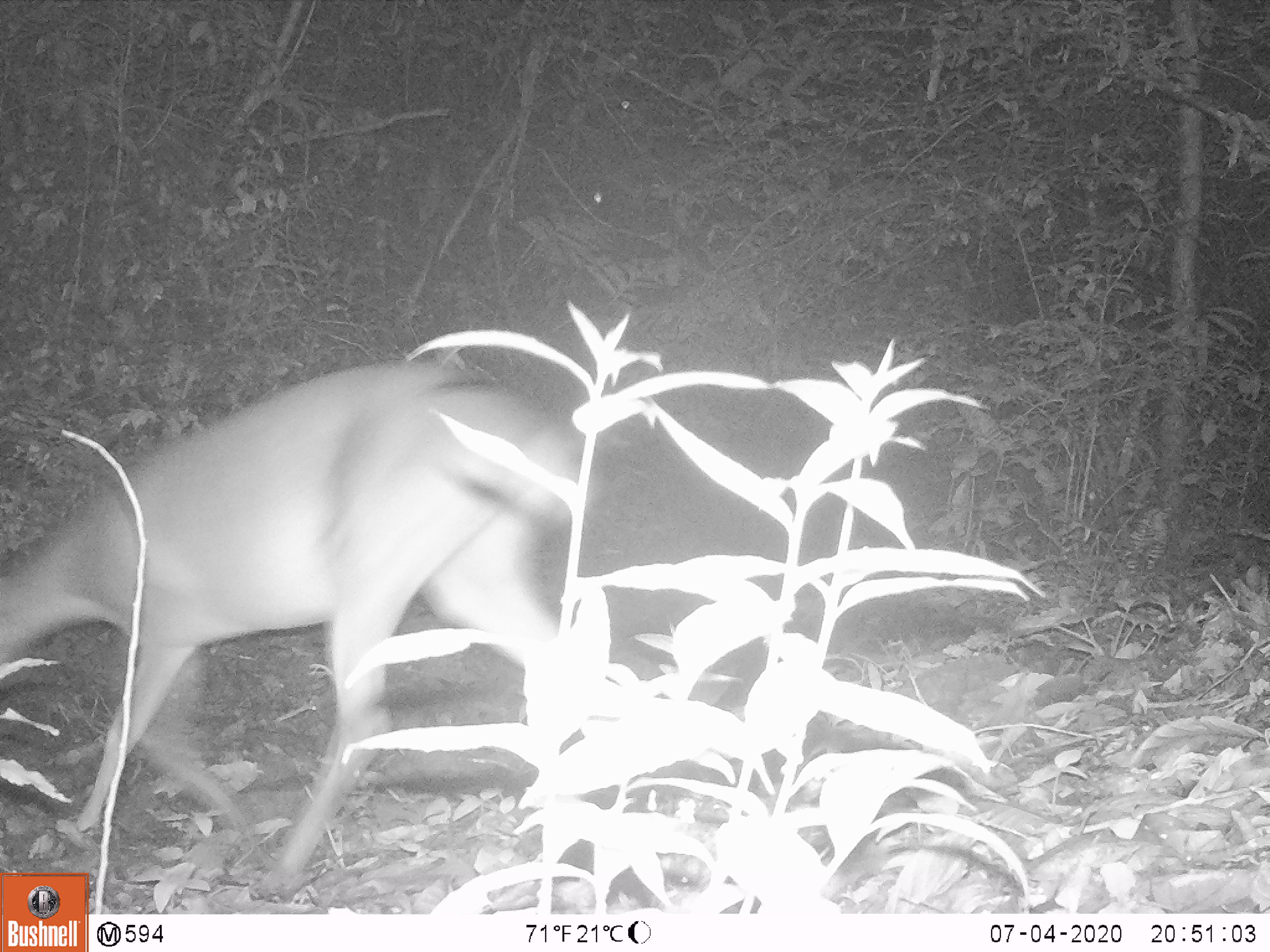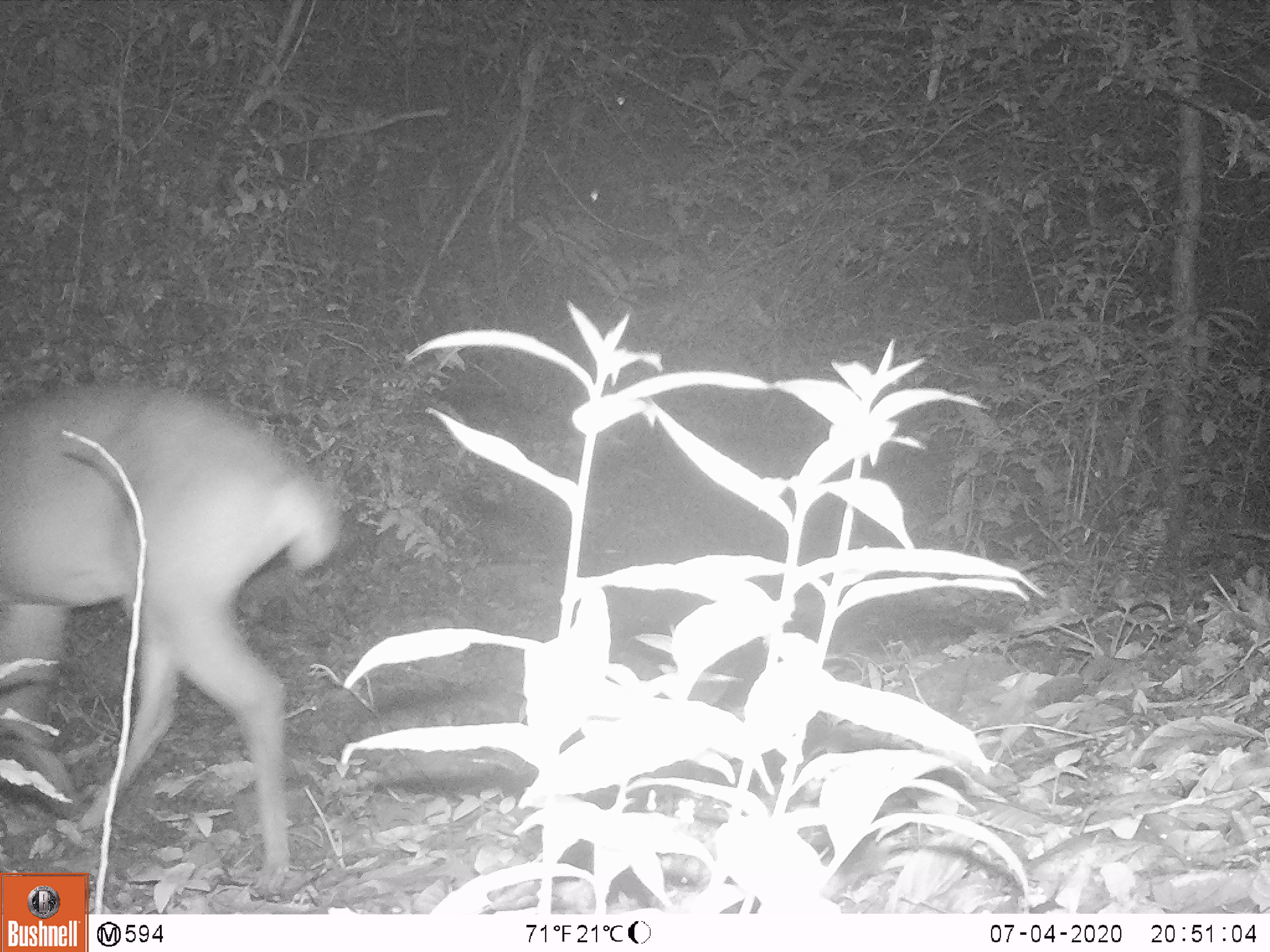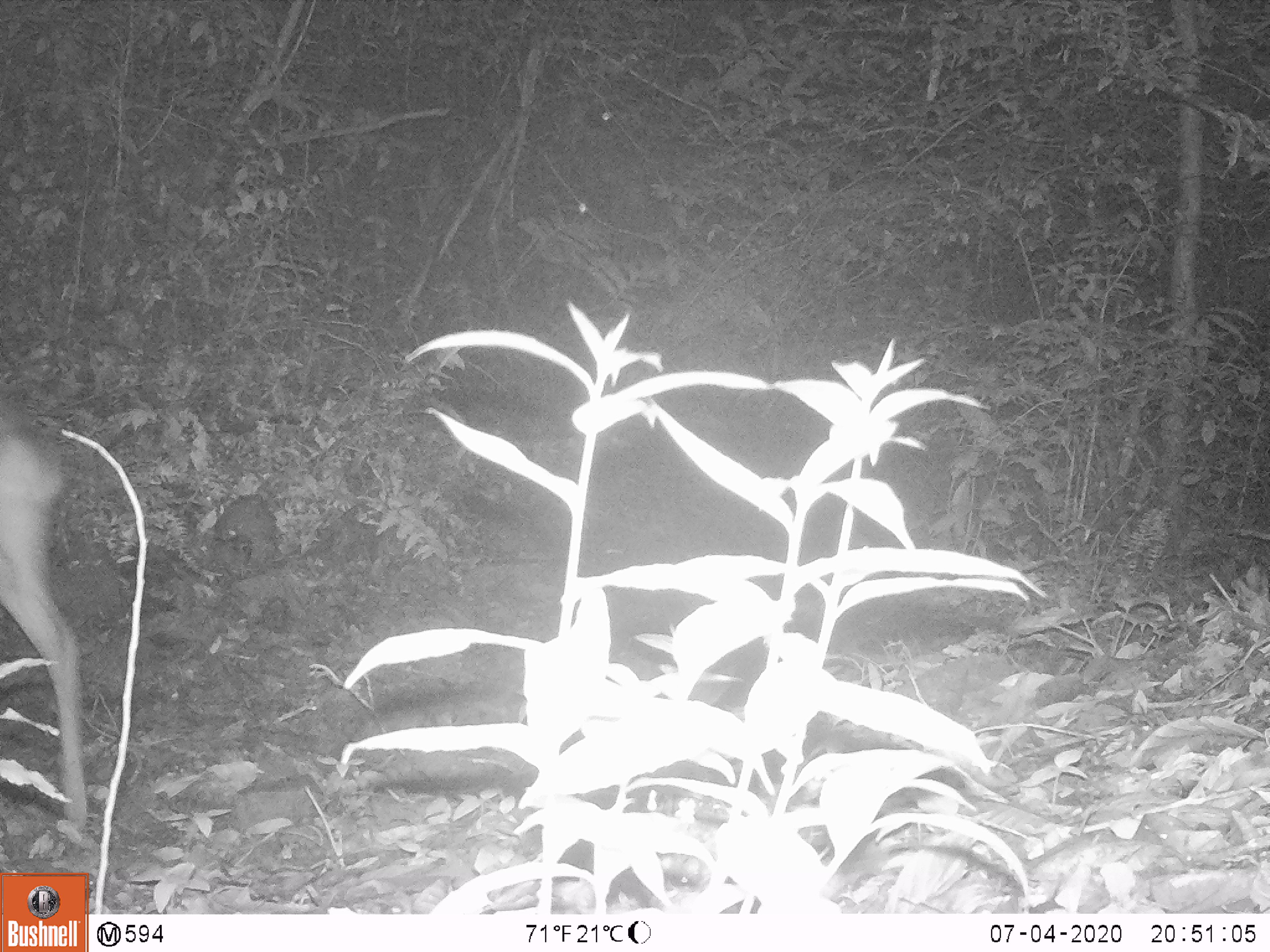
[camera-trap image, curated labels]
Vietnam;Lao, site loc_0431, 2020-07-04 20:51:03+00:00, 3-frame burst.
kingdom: Animalia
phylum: Chordata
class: Mammalia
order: Artiodactyla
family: Cervidae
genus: Muntiacus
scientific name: Muntiacus vuquangensis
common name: large-antlered muntjac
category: large antlered muntjac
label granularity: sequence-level